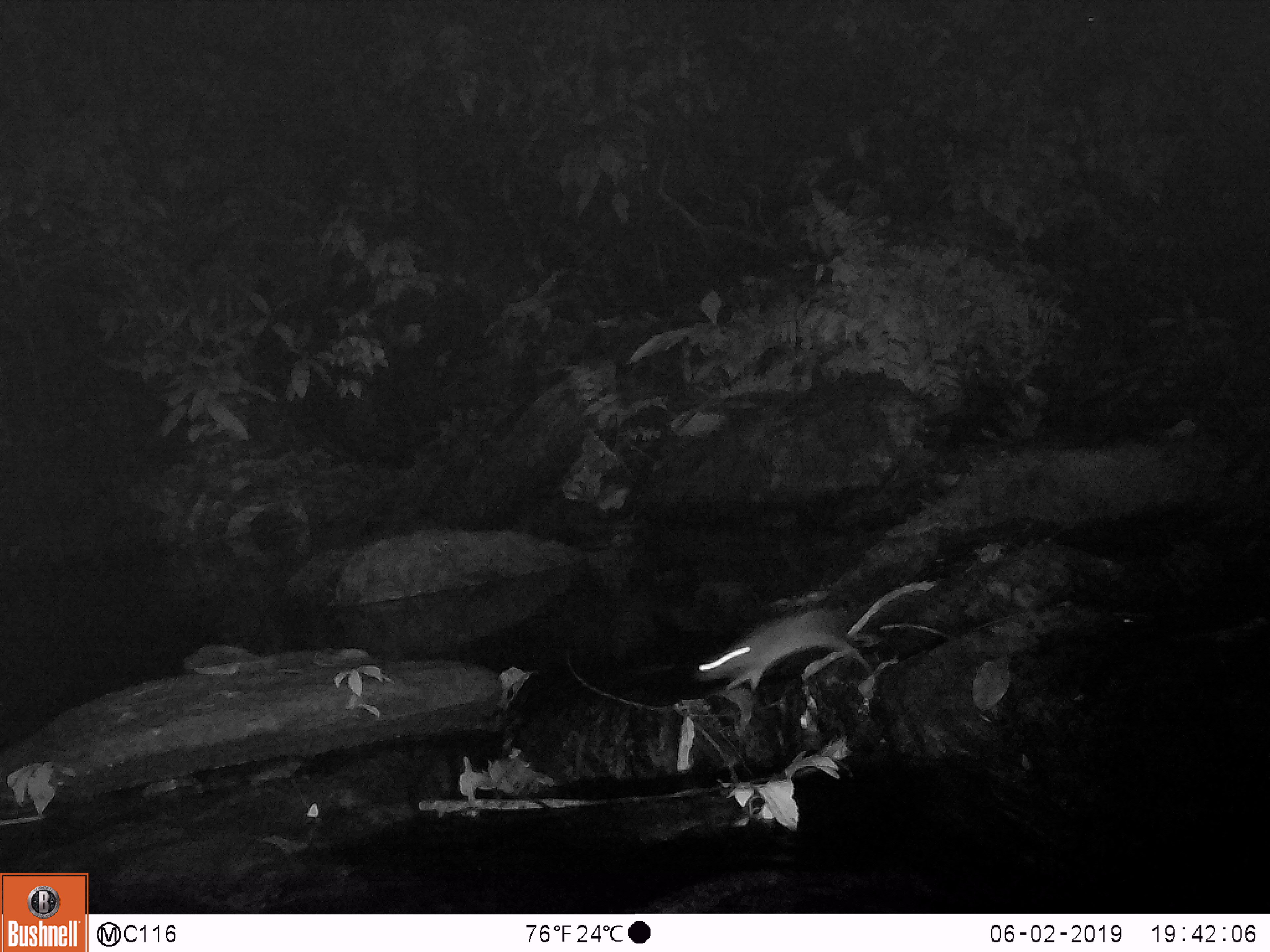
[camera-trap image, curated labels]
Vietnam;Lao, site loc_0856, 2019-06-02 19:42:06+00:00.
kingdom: Animalia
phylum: Chordata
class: Mammalia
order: Rodentia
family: Muridae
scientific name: Muridae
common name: old-world mice and rats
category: unidentified murid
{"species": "unidentified murid (old-world mice and rats) (Muridae)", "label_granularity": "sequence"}